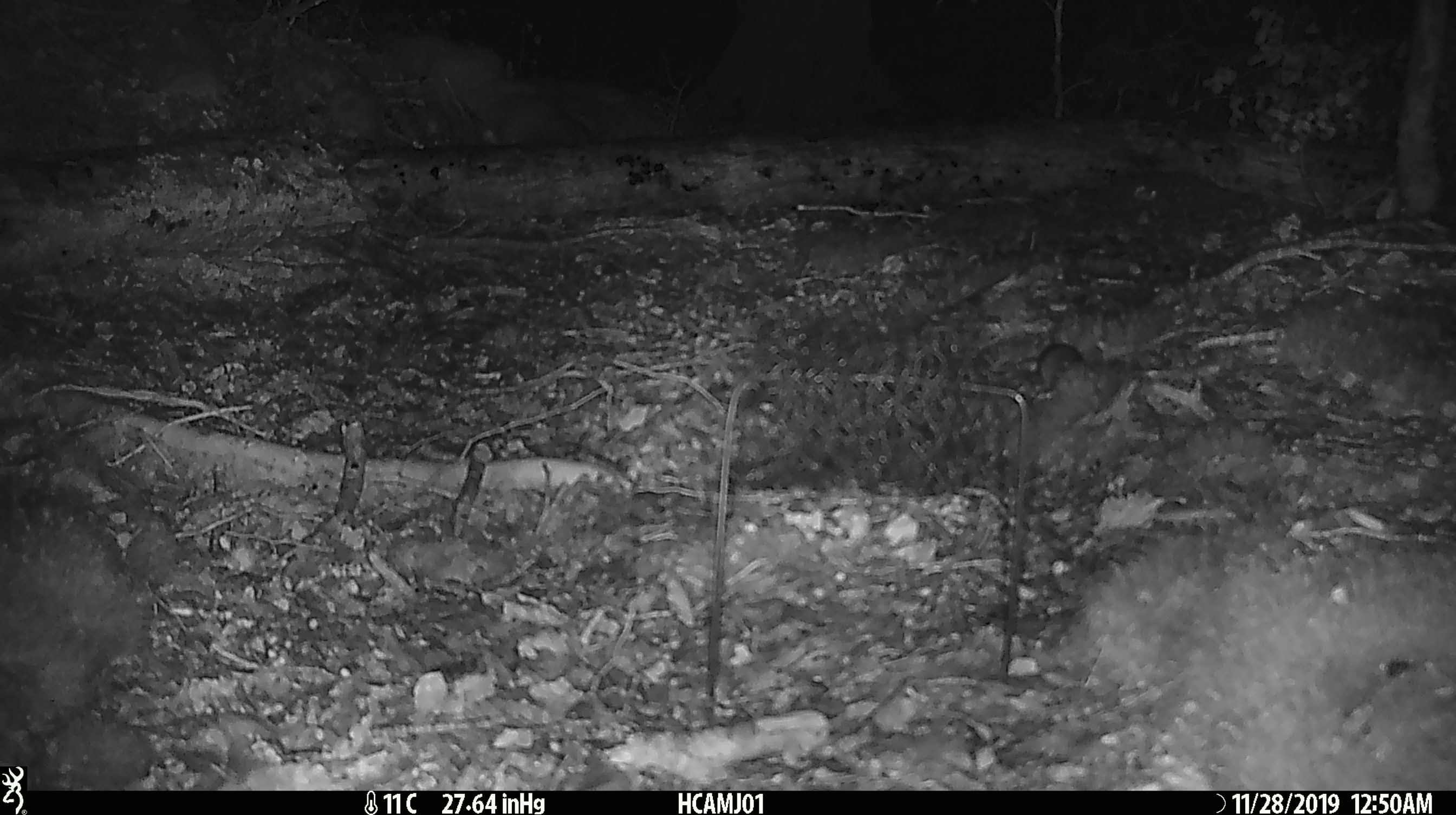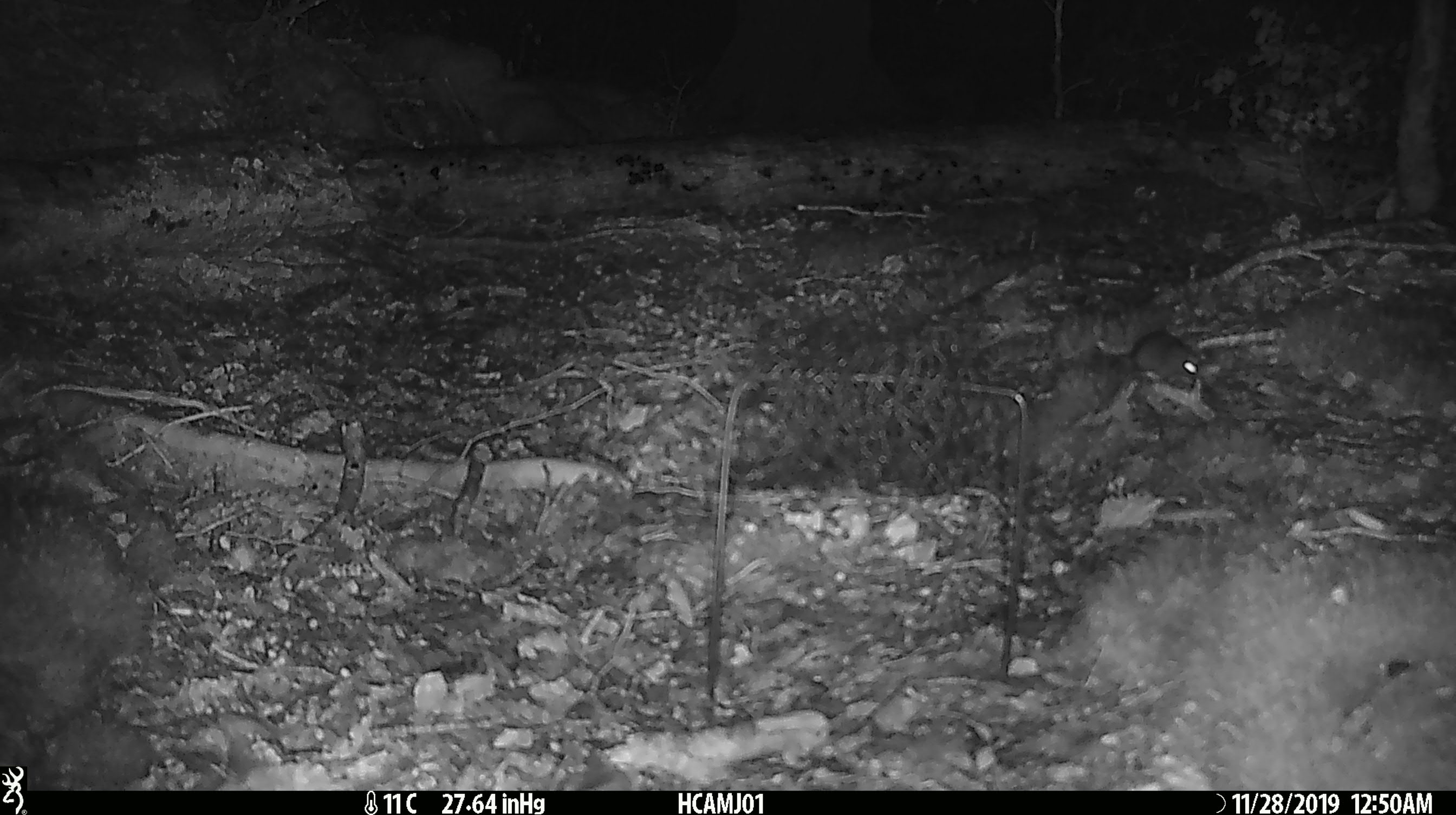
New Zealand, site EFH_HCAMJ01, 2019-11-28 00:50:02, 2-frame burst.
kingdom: Animalia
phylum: Chordata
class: Mammalia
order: Rodentia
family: Muridae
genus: Mus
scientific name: Mus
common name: mouse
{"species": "mouse (Mus)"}